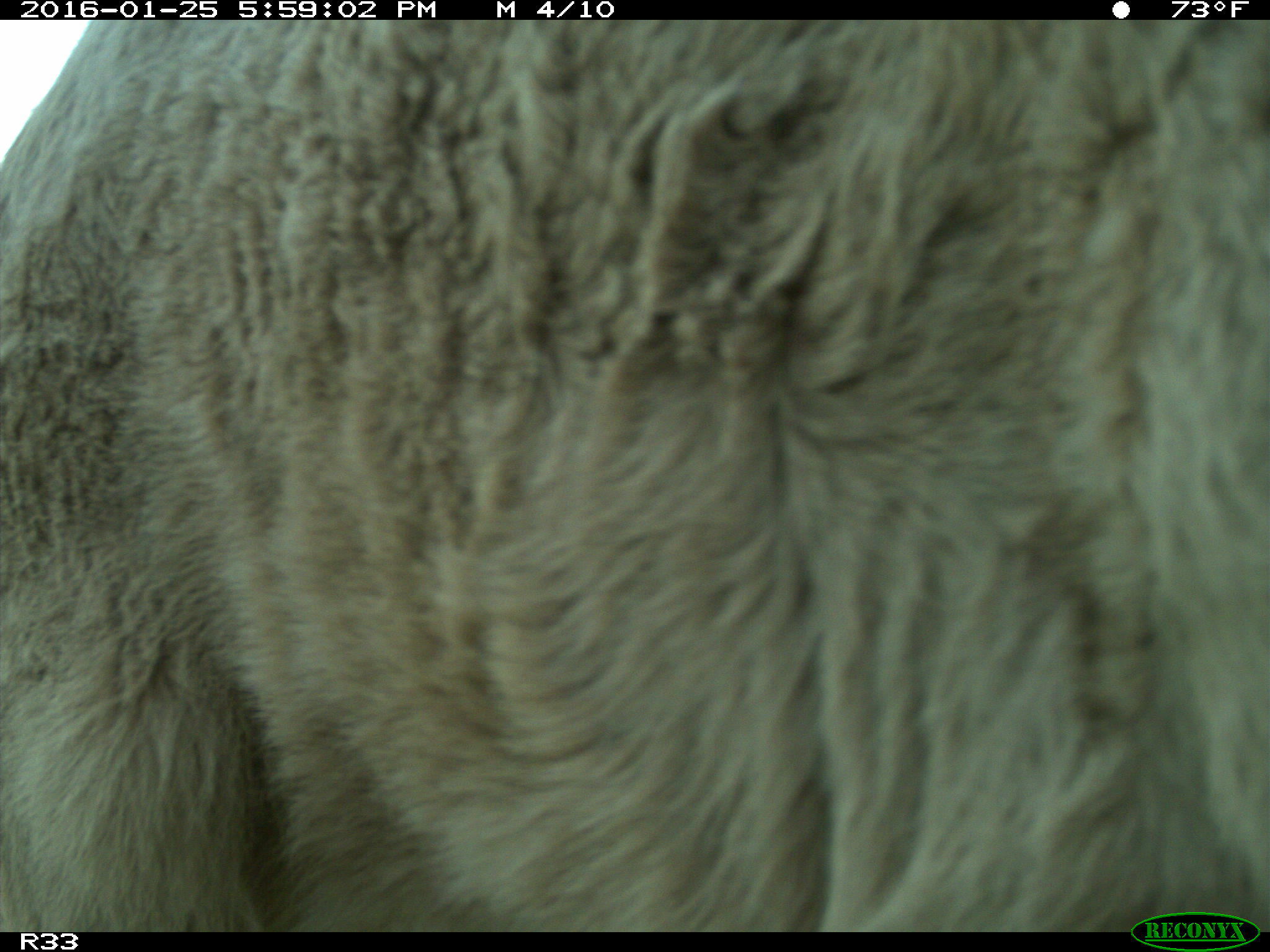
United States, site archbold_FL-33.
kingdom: Animalia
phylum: Chordata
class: Mammalia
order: Artiodactyla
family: Bovidae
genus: Bos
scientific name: Bos taurus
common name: domestic cow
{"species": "Bos taurus (domestic cow)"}